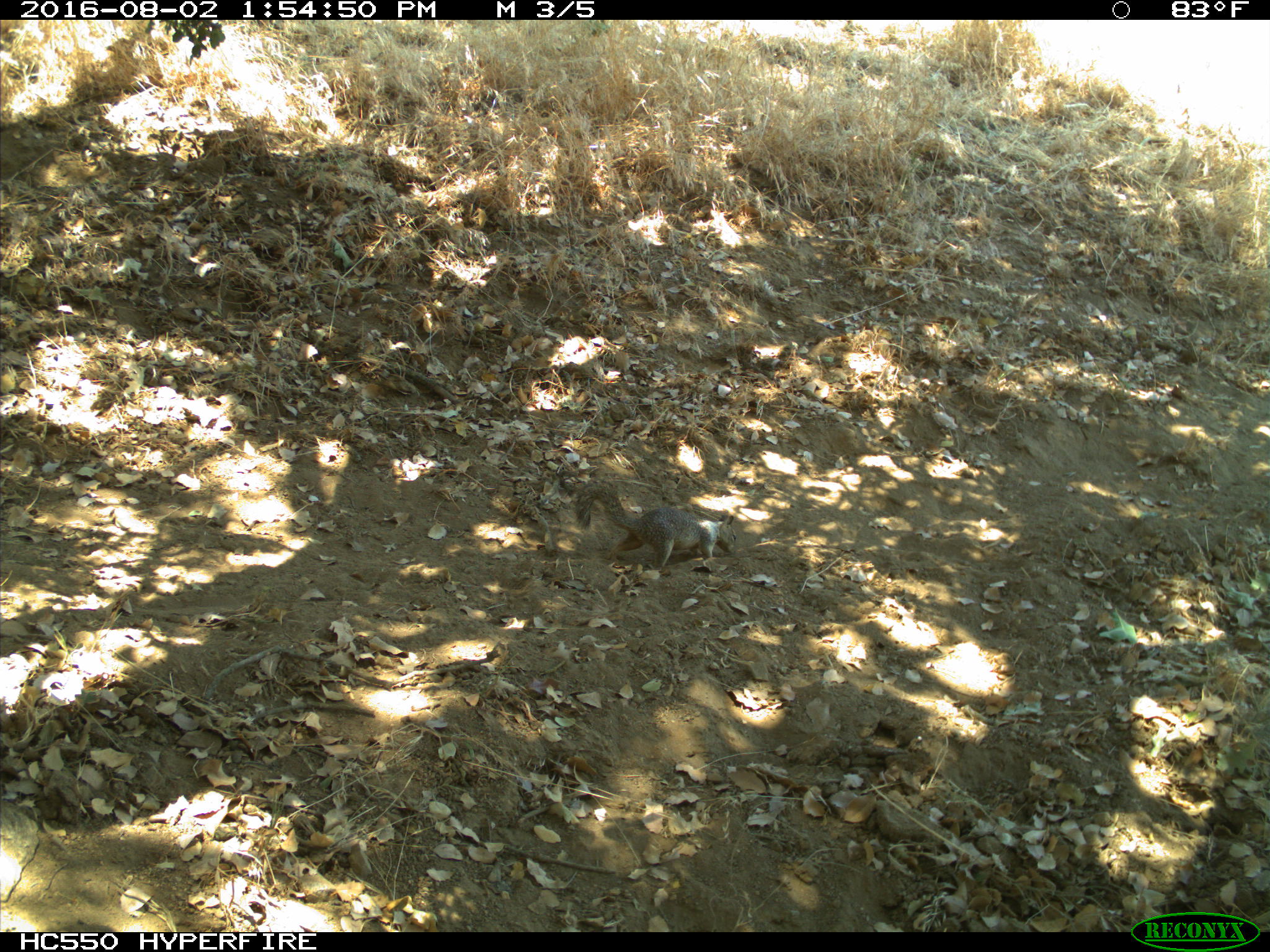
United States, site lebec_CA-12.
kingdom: Animalia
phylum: Chordata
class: Mammalia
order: Rodentia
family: Sciuridae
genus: Otospermophilus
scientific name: Otospermophilus beecheyi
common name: california ground squirrel